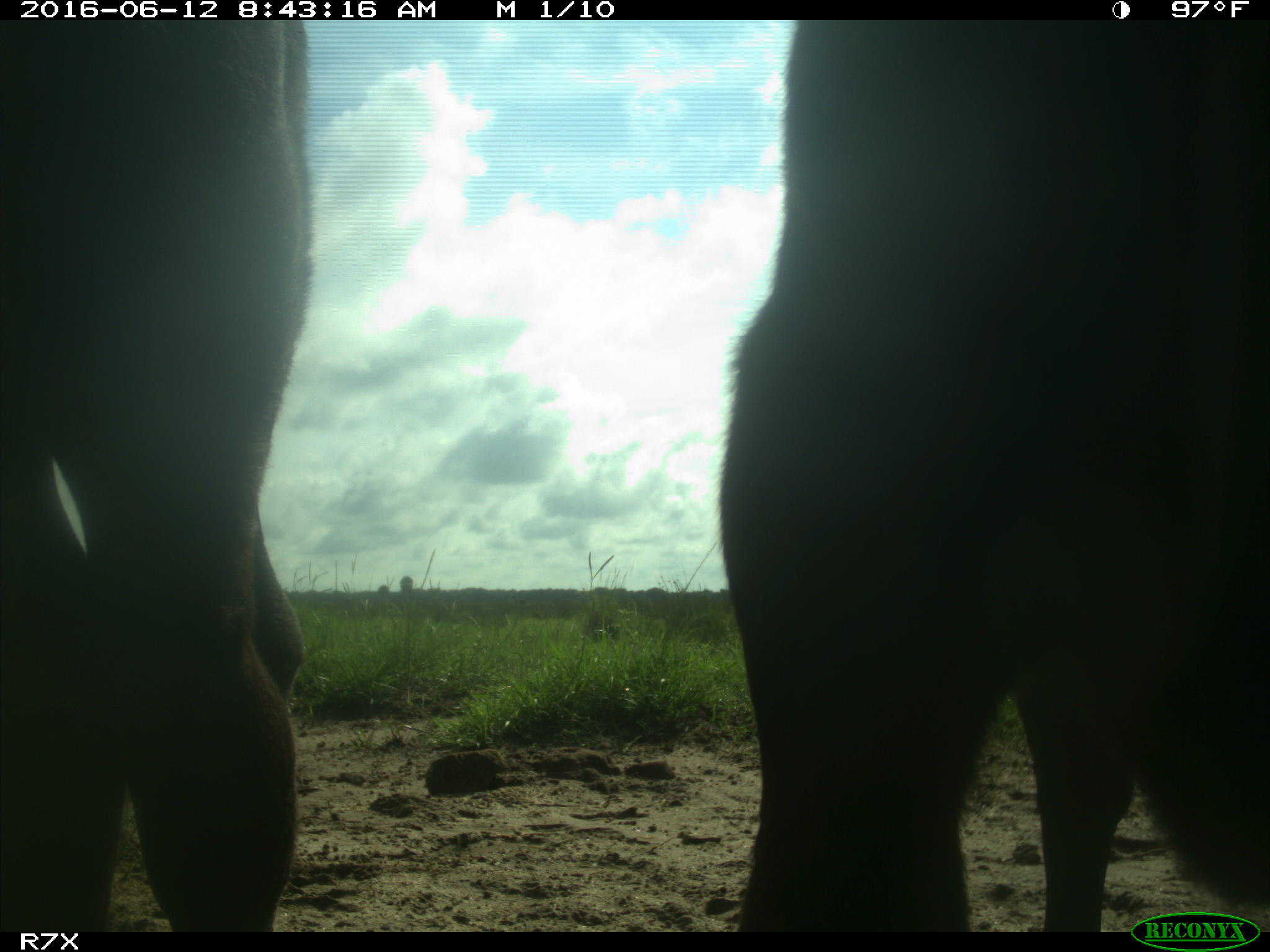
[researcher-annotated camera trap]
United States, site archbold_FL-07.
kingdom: Animalia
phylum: Chordata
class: Mammalia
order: Artiodactyla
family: Bovidae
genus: Bos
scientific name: Bos taurus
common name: domestic cow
Bos taurus (domestic cow).